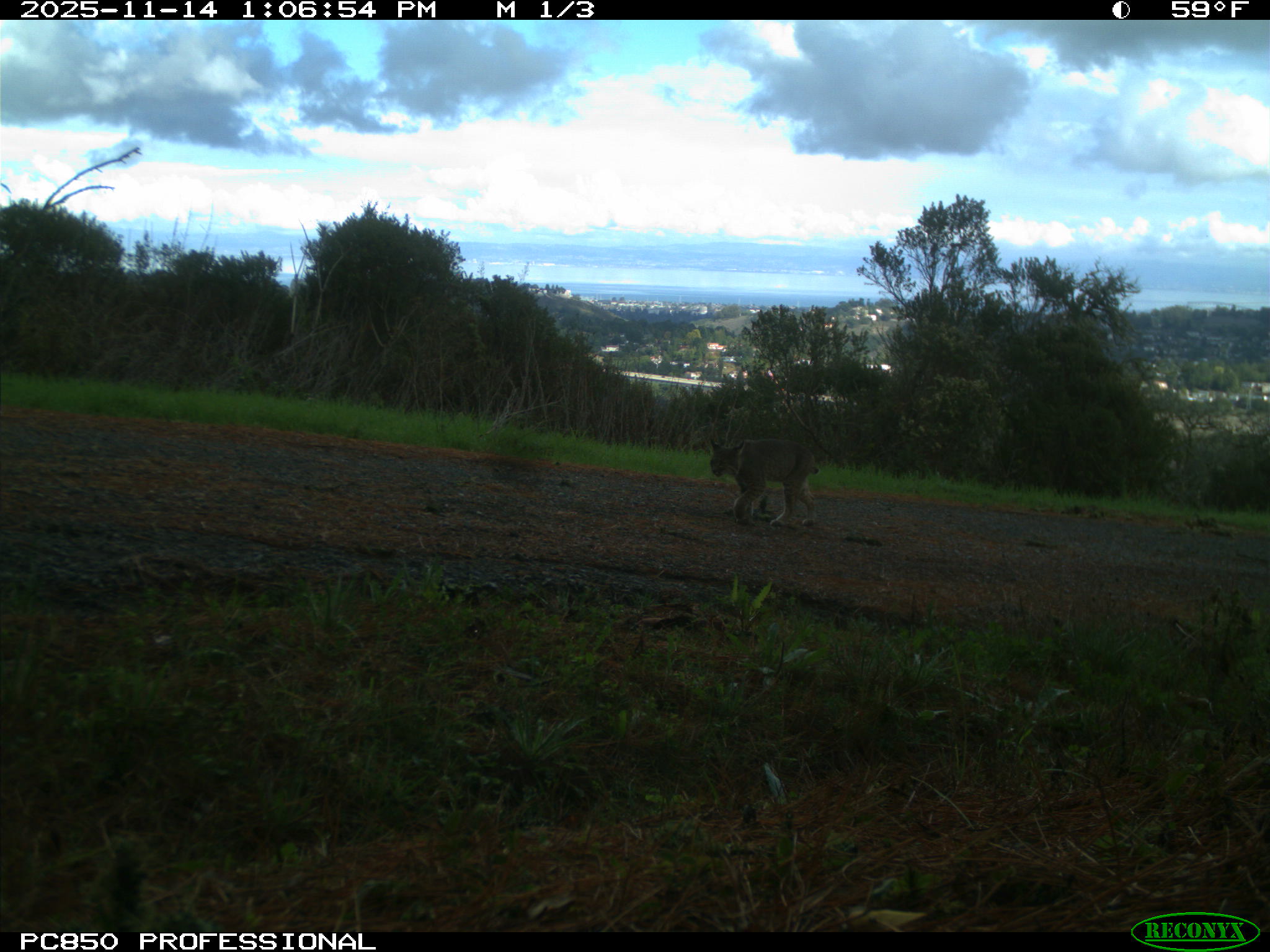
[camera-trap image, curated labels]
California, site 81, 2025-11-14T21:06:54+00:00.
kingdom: Animalia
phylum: Chordata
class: Mammalia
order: Carnivora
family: Felidae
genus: Lynx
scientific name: Lynx rufus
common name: bobcat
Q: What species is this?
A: Bobcat (Lynx rufus).